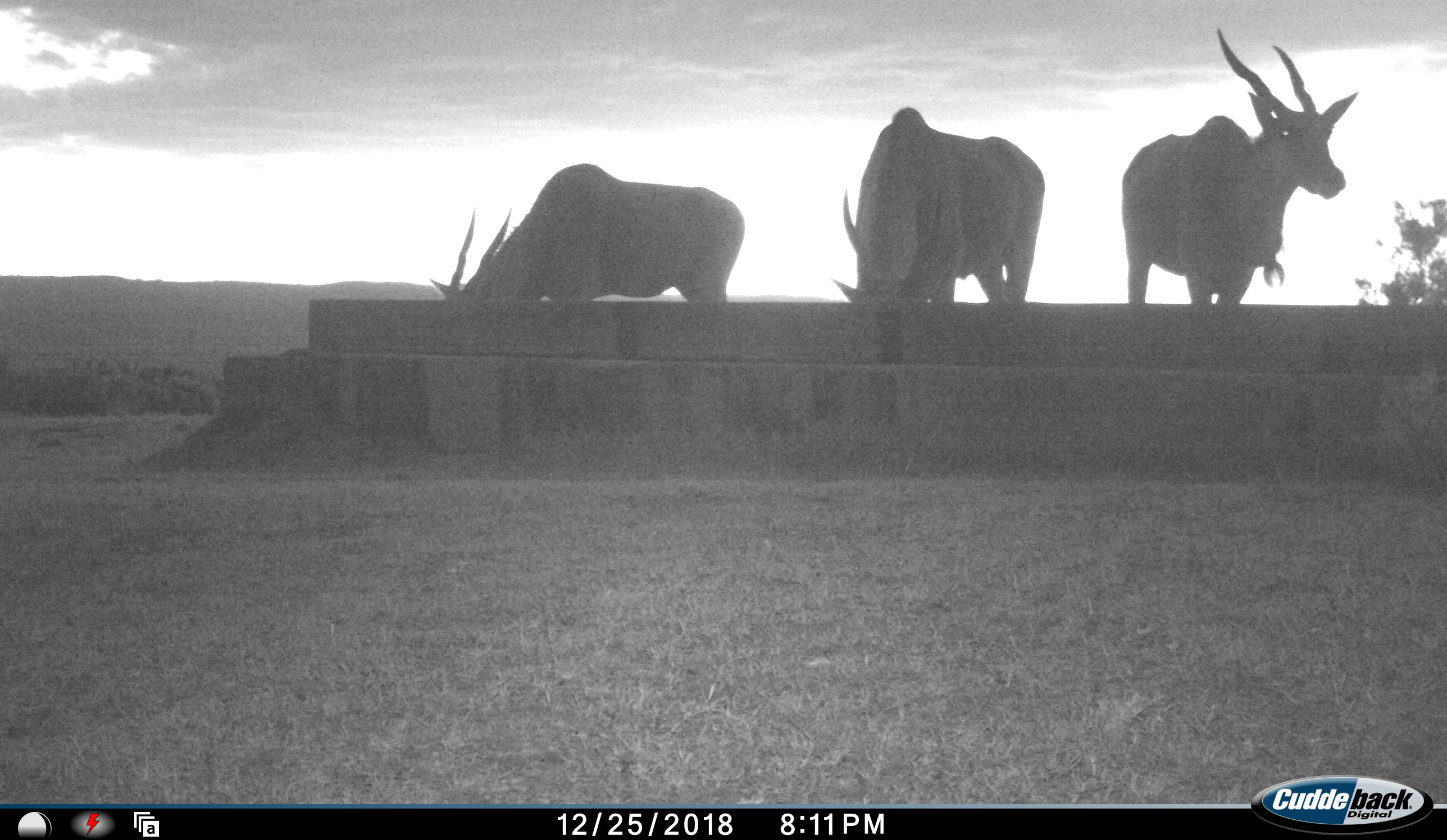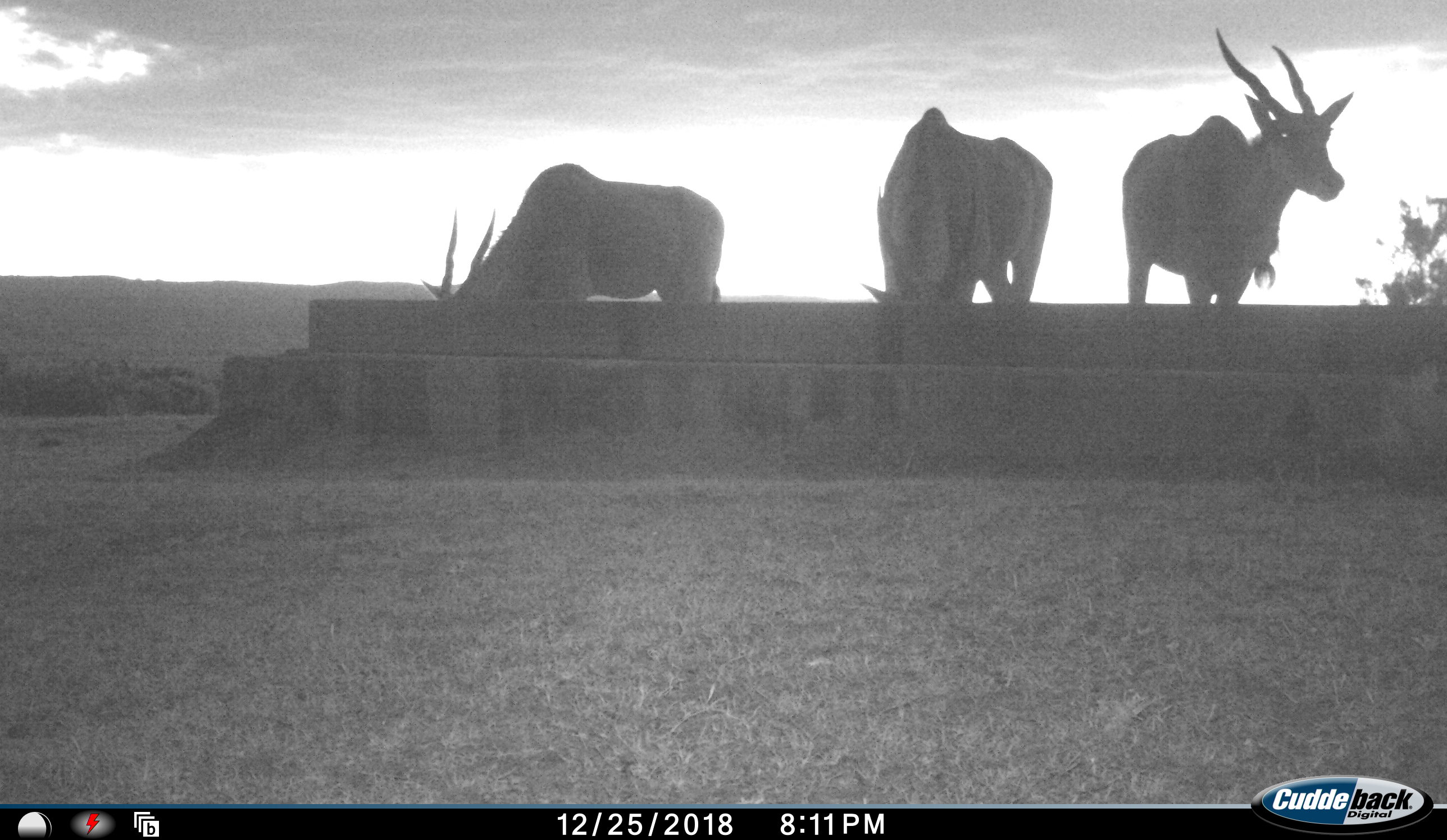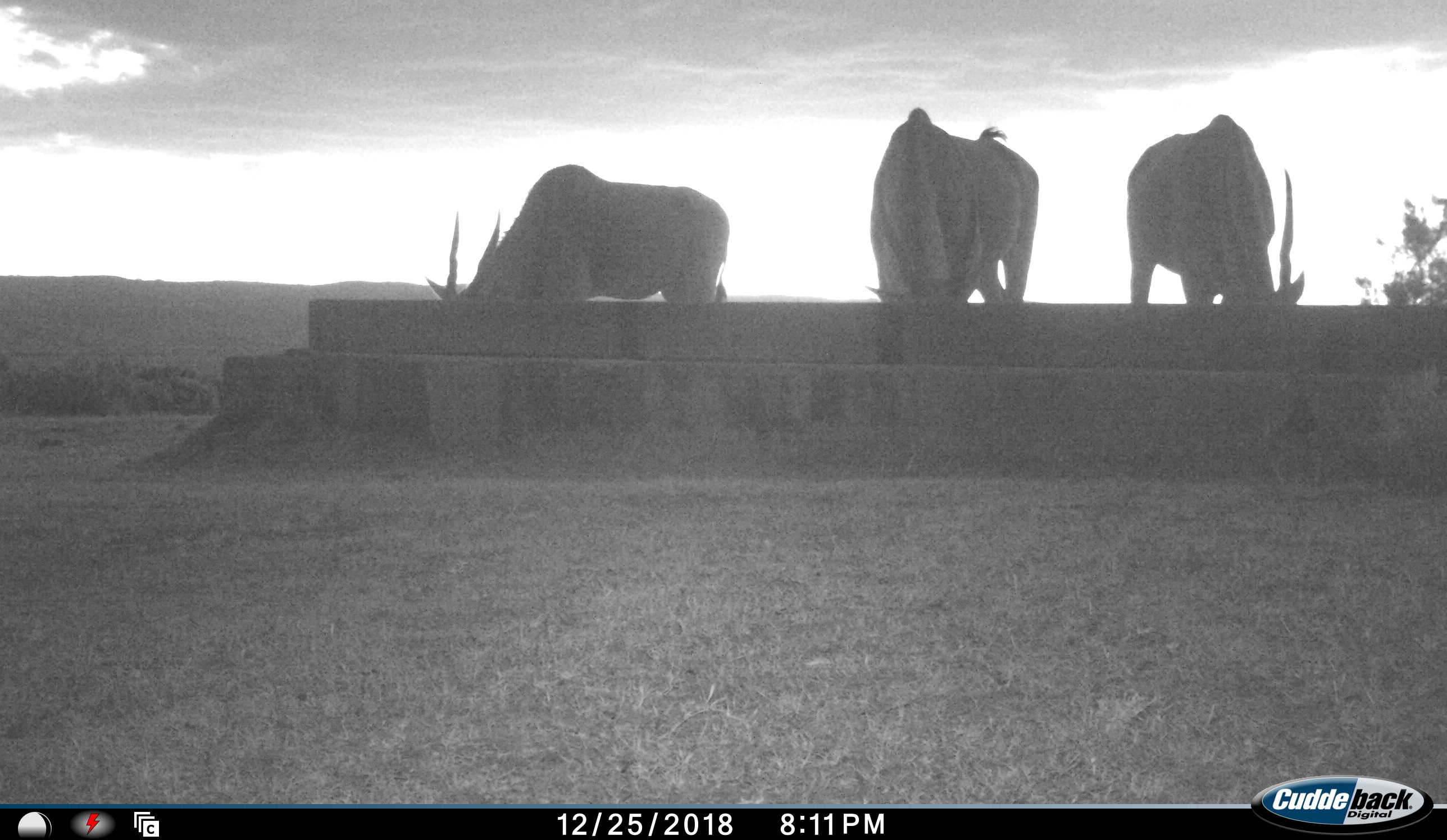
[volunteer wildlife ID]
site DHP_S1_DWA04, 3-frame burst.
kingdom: Animalia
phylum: Chordata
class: Mammalia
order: Artiodactyla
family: Bovidae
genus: Tragelaphus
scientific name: Tragelaphus oryx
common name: eland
Eland (Tragelaphus oryx), count 3. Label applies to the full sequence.